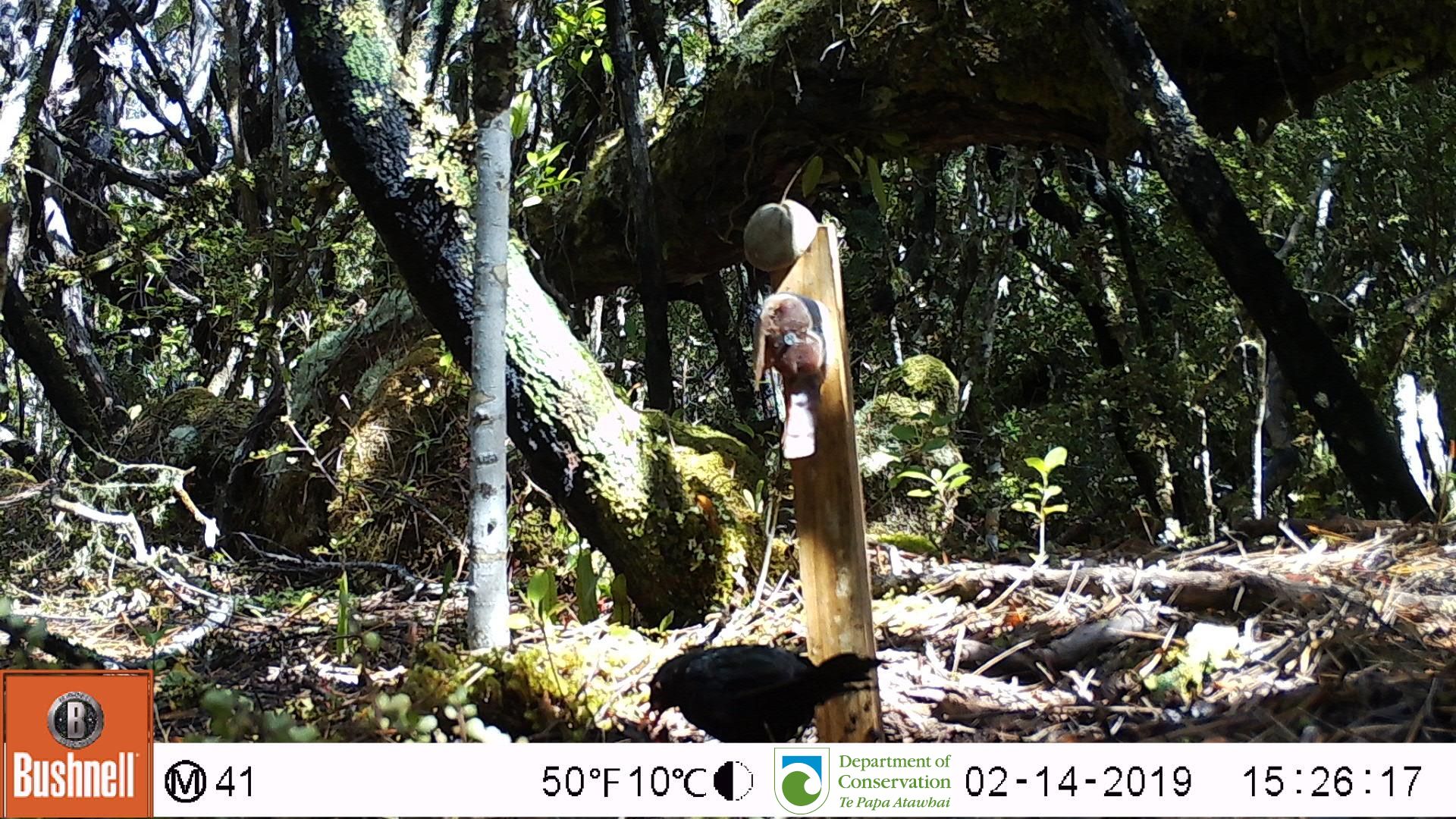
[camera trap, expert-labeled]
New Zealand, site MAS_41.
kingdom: Animalia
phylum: Chordata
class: Aves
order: Passeriformes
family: Turdidae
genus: Turdus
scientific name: Turdus merula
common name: eurasian blackbird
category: blackbird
Blackbird (eurasian blackbird) (Turdus merula).